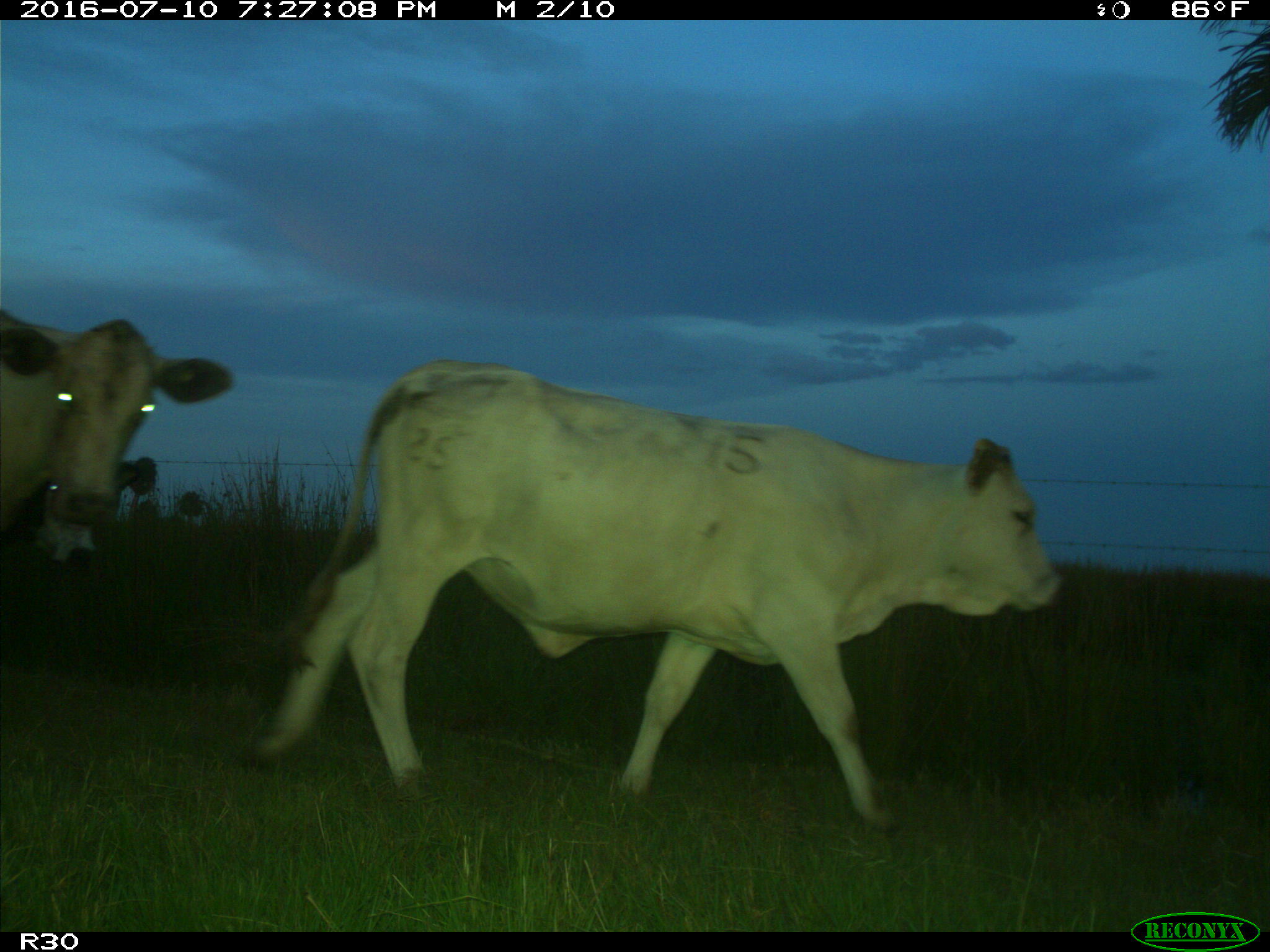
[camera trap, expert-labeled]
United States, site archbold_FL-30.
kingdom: Animalia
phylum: Chordata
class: Mammalia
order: Artiodactyla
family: Bovidae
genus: Bos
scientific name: Bos taurus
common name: domestic cow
Bos taurus (domestic cow).